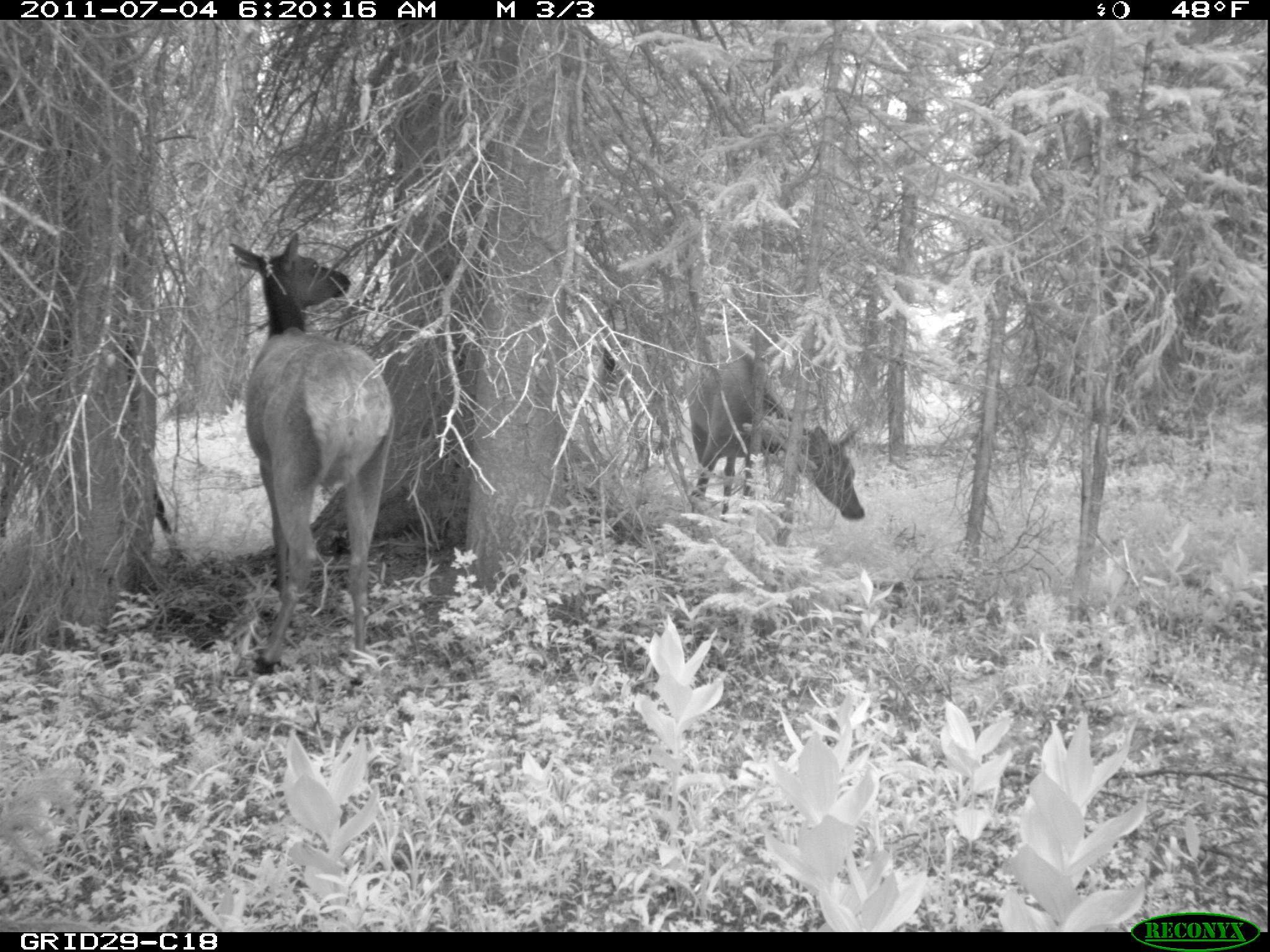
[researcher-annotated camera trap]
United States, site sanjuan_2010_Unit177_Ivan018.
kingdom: Animalia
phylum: Chordata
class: Mammalia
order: Artiodactyla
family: Cervidae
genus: Cervus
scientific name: Cervus elaphus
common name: red deer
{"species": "Cervus elaphus (red deer)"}